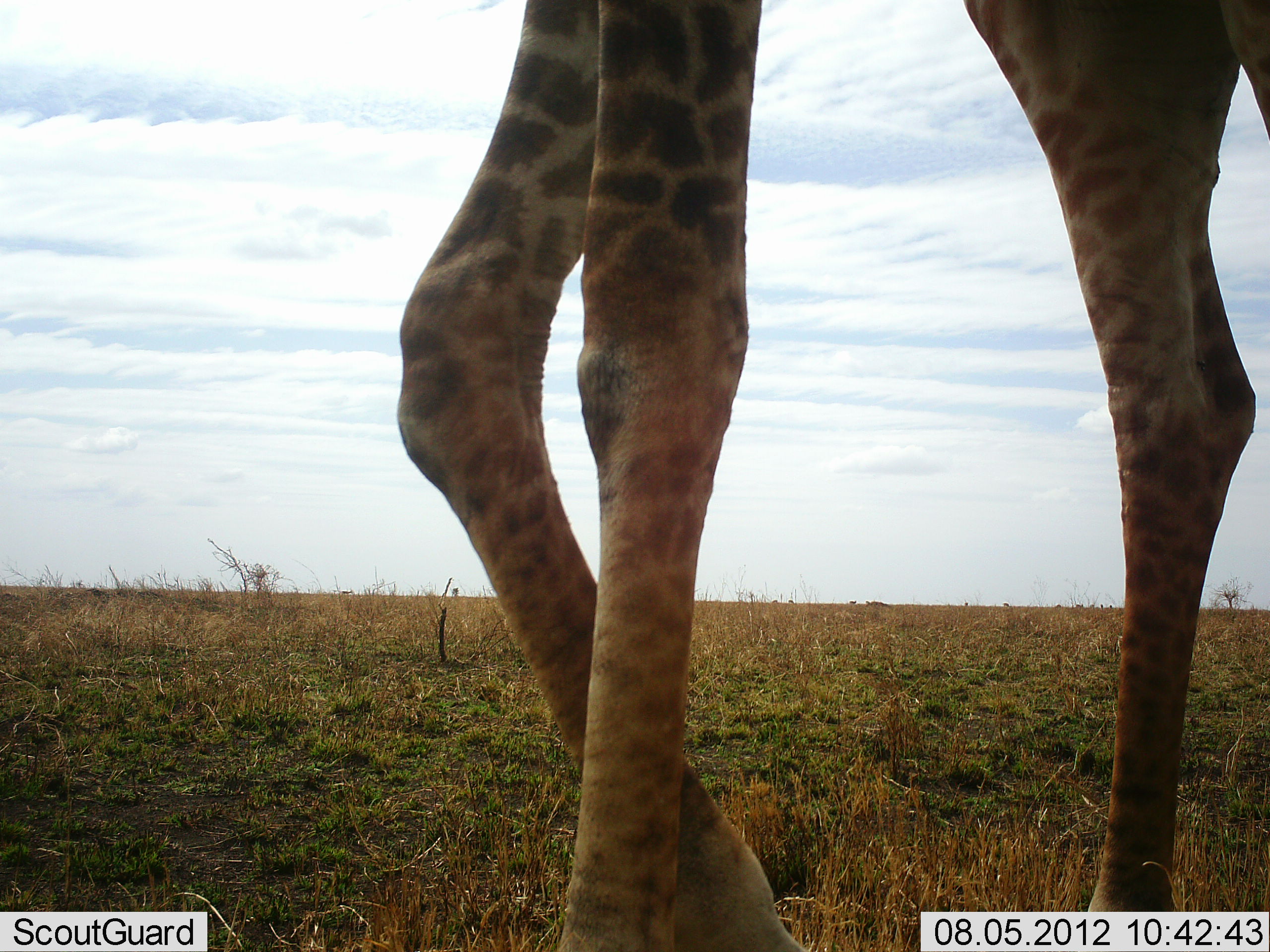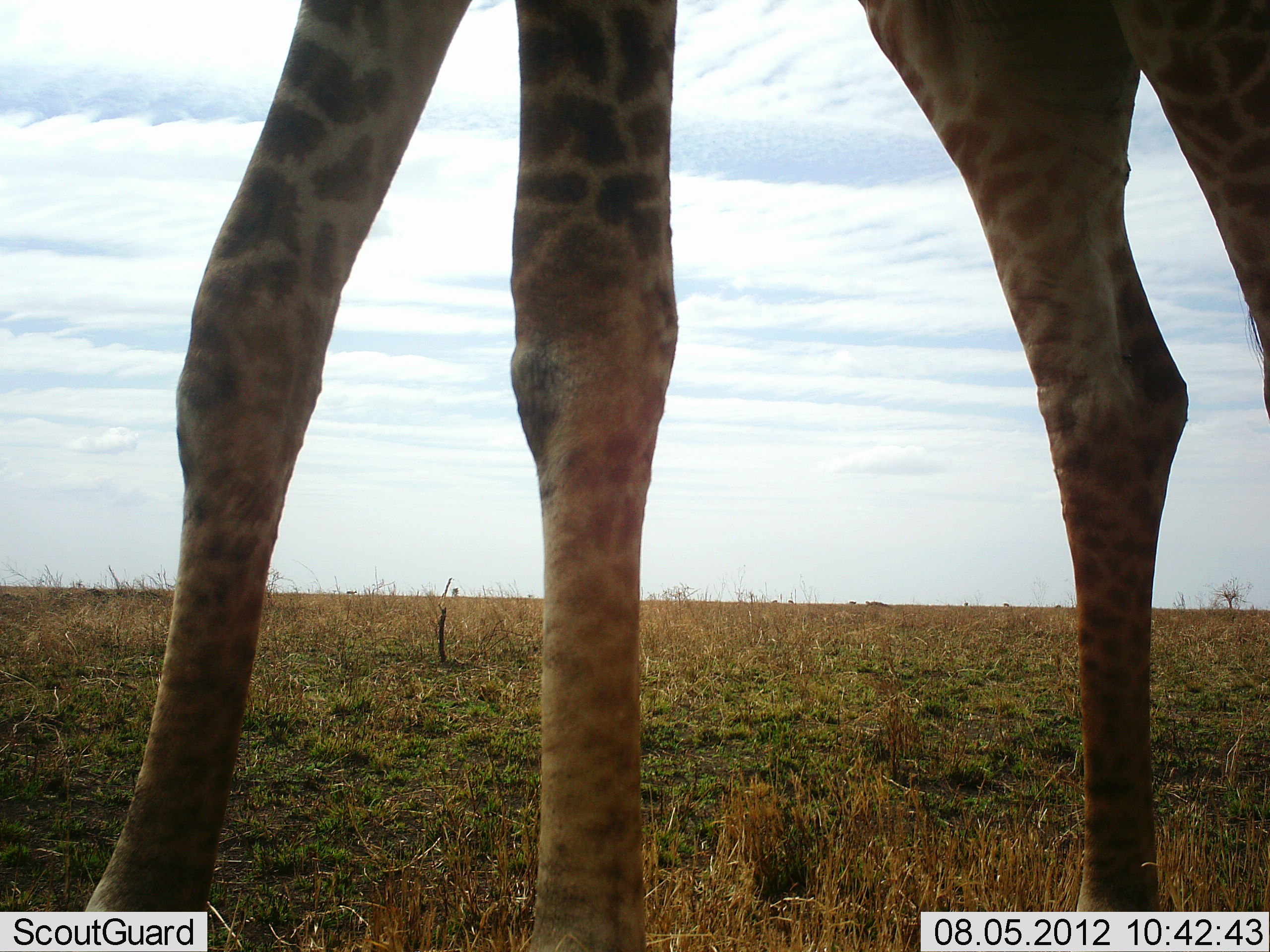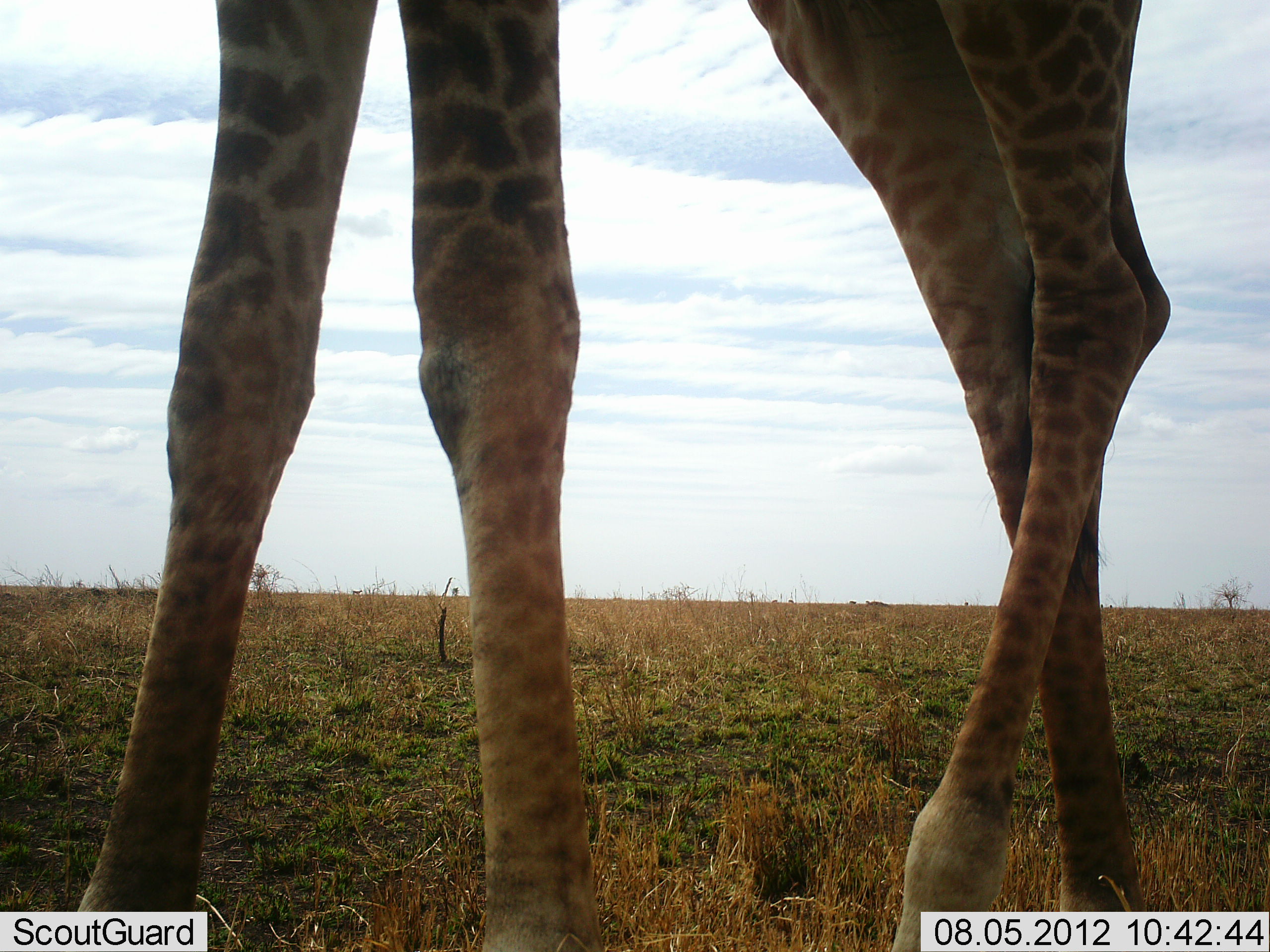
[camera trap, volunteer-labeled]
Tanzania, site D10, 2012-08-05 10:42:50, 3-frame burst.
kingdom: Animalia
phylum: Chordata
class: Mammalia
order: Artiodactyla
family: Giraffidae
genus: Giraffa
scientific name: Giraffa camelopardalis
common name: giraffe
Giraffe (Giraffa camelopardalis), count 1. Behavior (volunteer vote fractions): standing 20%, resting 0%, moving 90%, interacting 0%. Young present (vote fraction): 0%. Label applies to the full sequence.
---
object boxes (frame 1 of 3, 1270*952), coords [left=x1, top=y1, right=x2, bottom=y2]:
animal: [left=397, top=0, right=1270, bottom=951]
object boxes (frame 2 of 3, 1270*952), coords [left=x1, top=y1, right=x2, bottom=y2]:
animal: [left=79, top=0, right=1270, bottom=952]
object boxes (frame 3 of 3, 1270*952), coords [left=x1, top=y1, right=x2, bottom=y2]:
animal: [left=70, top=0, right=1270, bottom=952]